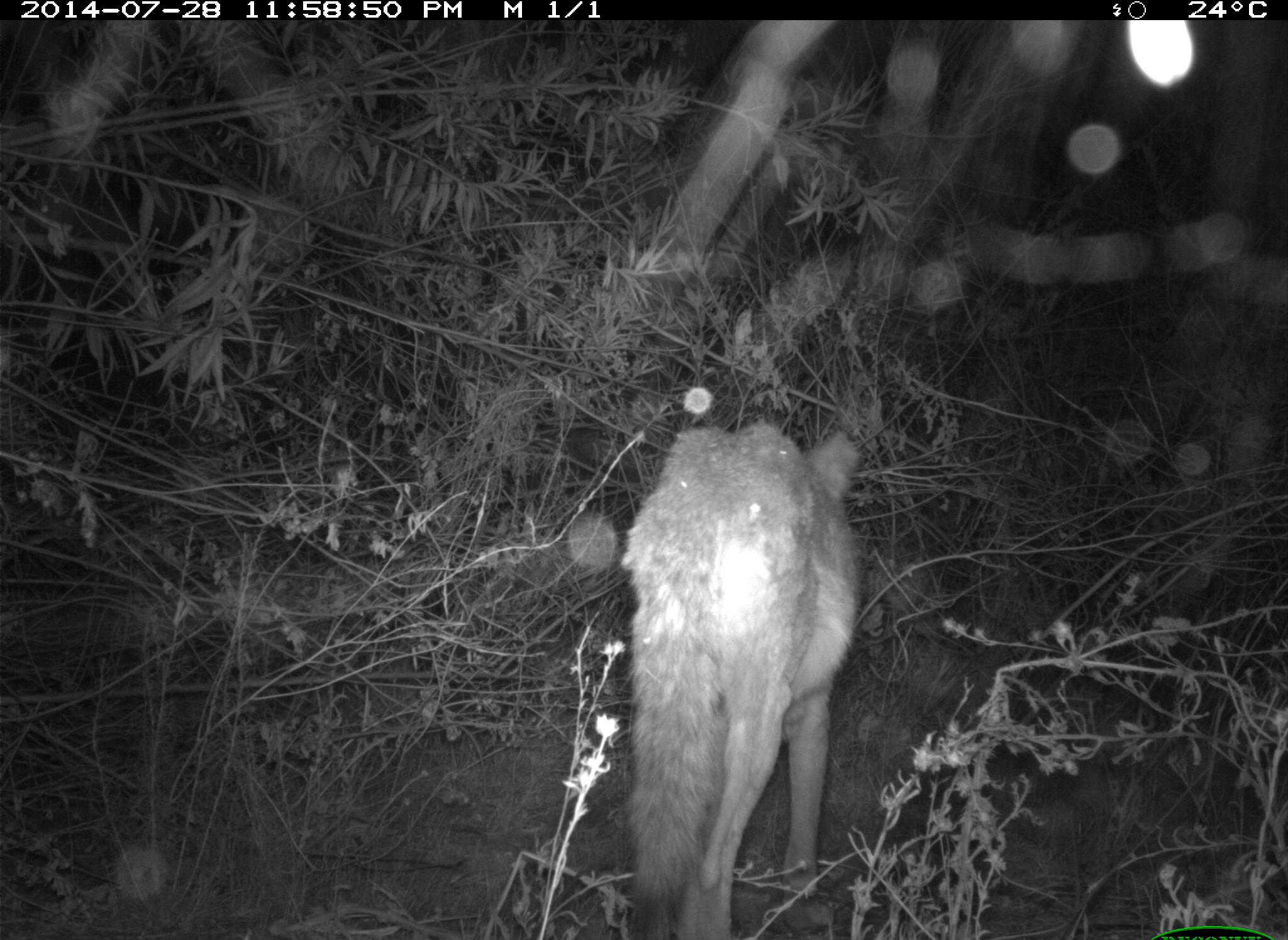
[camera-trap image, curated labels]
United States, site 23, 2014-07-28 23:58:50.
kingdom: Animalia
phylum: Chordata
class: Mammalia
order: Carnivora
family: Canidae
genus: Canis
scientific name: Canis latrans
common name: coyote